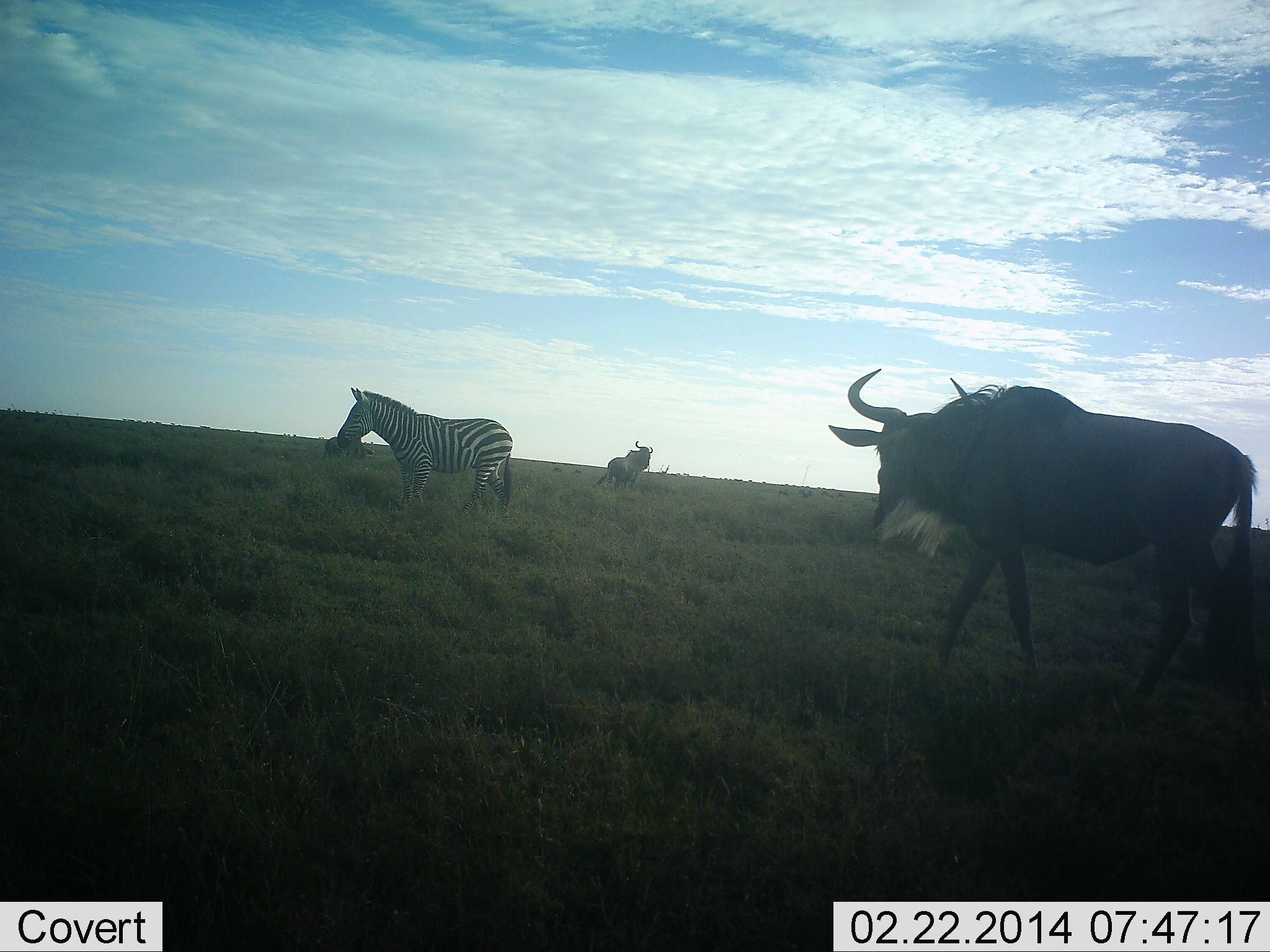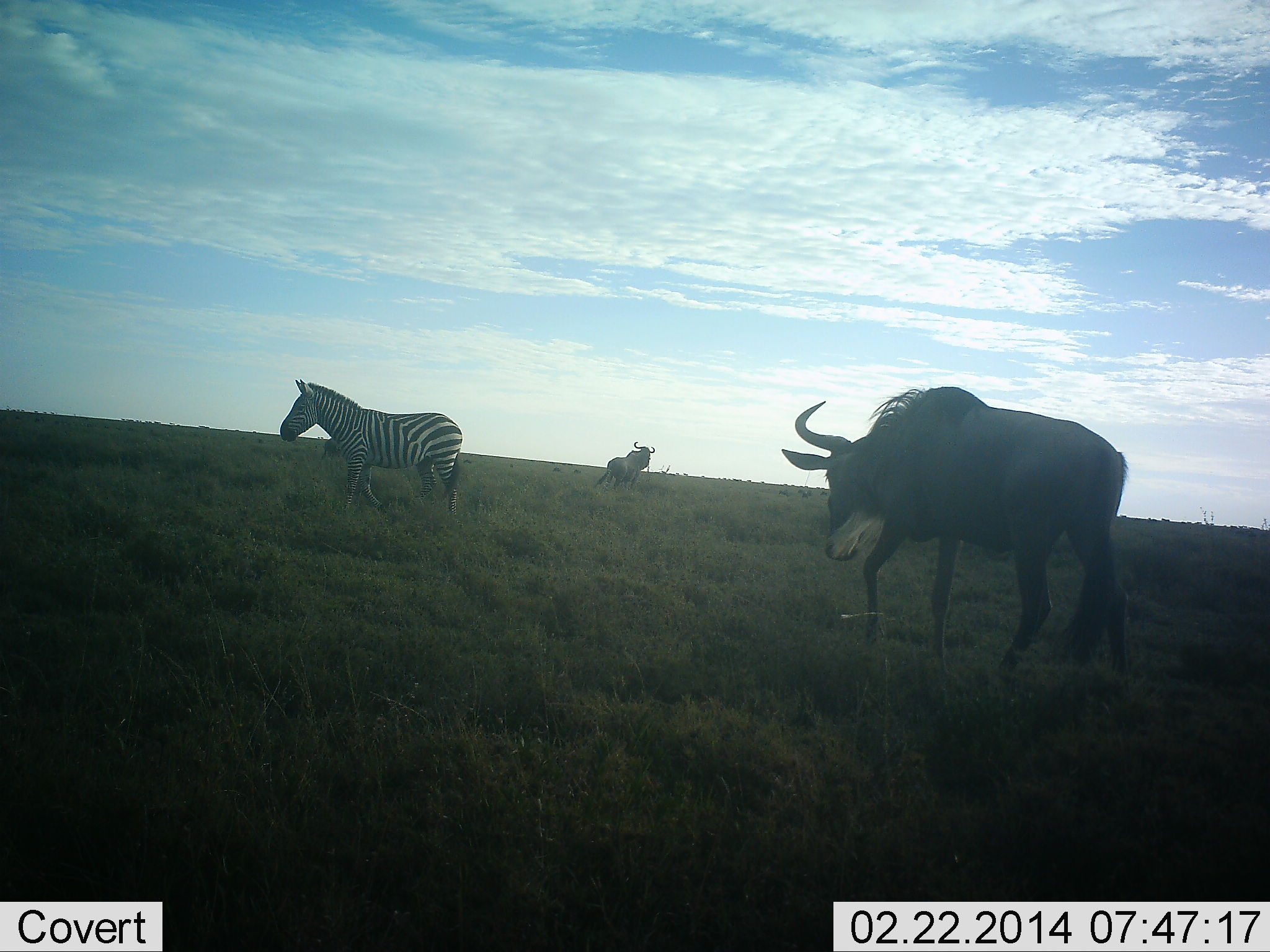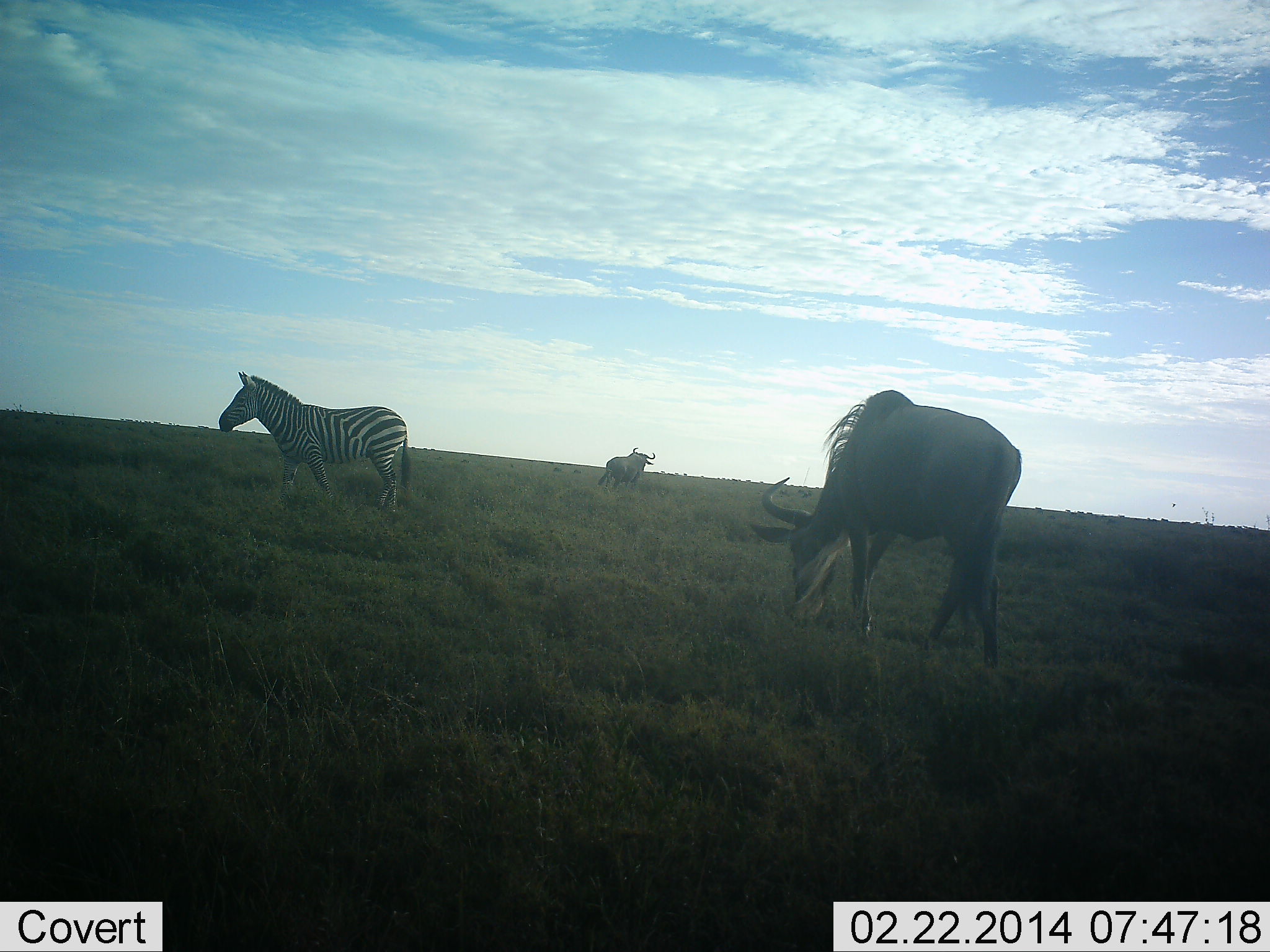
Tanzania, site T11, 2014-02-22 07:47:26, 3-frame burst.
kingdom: Animalia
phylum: Chordata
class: Mammalia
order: Artiodactyla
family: Bovidae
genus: Connochaetes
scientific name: Connochaetes taurinus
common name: blue wildebeest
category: wildebeest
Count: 2.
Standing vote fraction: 40%.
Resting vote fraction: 10%.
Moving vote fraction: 100%.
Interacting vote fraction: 0%.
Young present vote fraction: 0%.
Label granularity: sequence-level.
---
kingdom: Animalia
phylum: Chordata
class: Mammalia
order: Perissodactyla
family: Equidae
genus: Equus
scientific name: Equus quagga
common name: plains zebra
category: zebra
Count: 1.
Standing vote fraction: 10%.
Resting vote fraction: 0%.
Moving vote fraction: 90%.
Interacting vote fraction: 0%.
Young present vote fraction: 0%.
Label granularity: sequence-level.